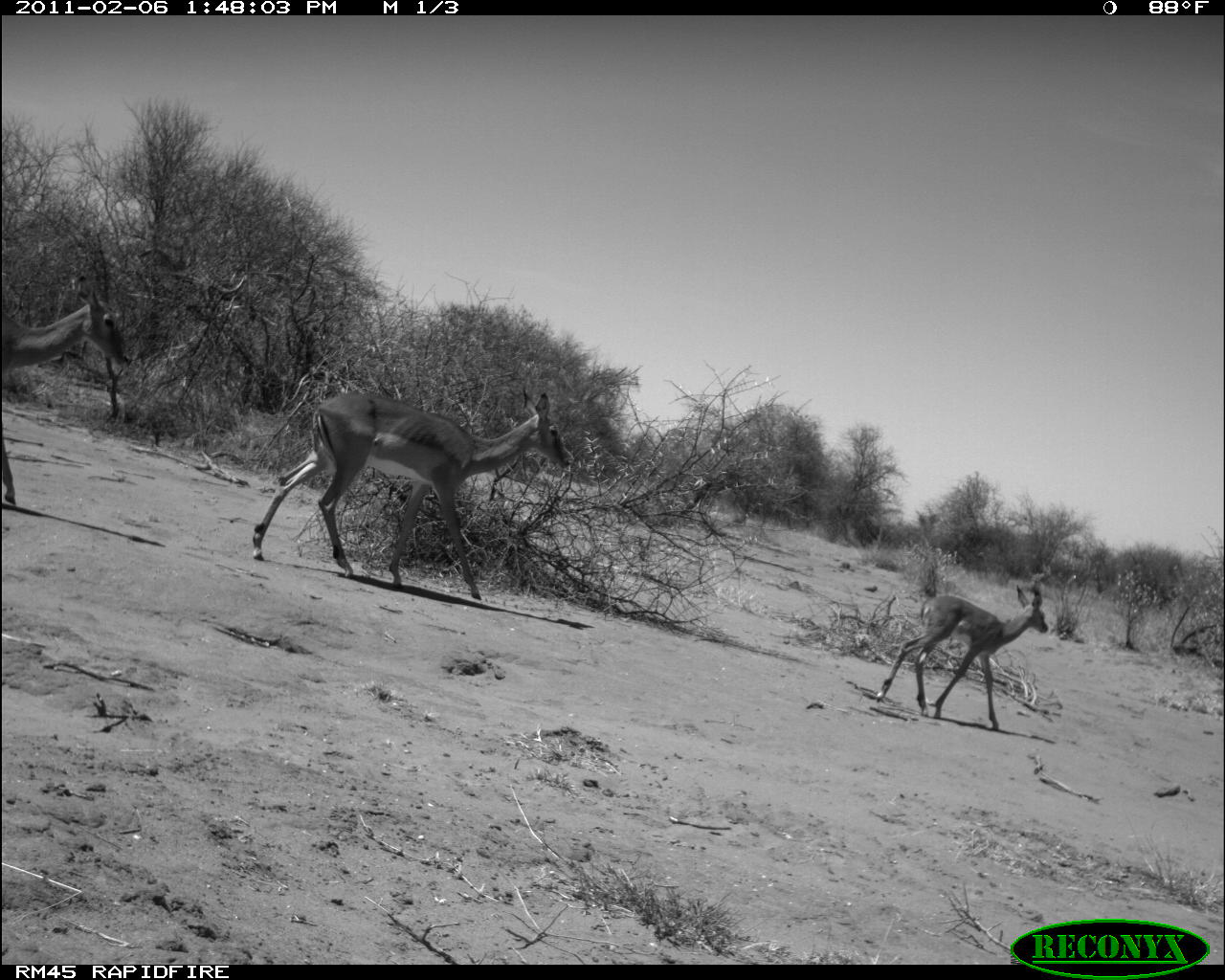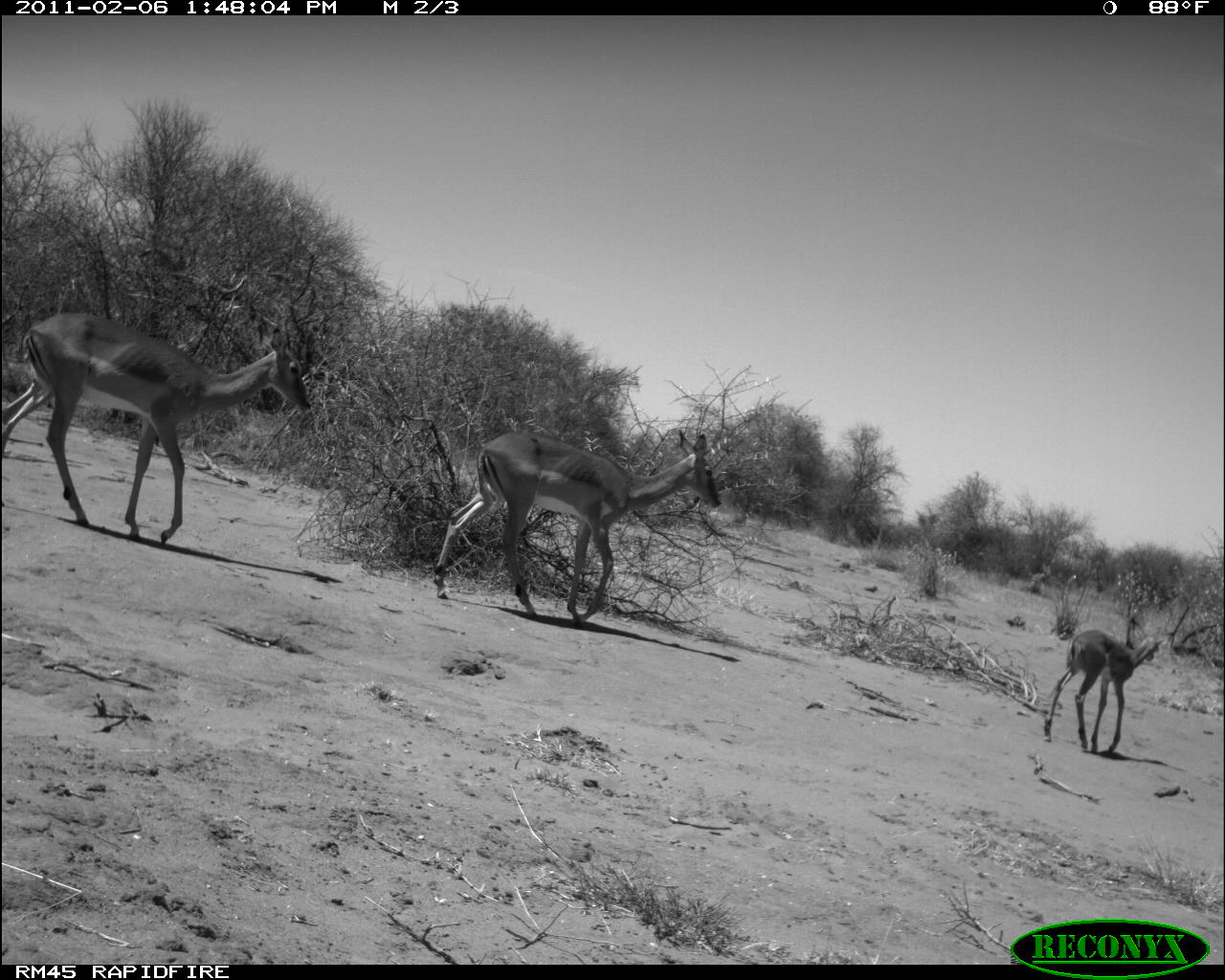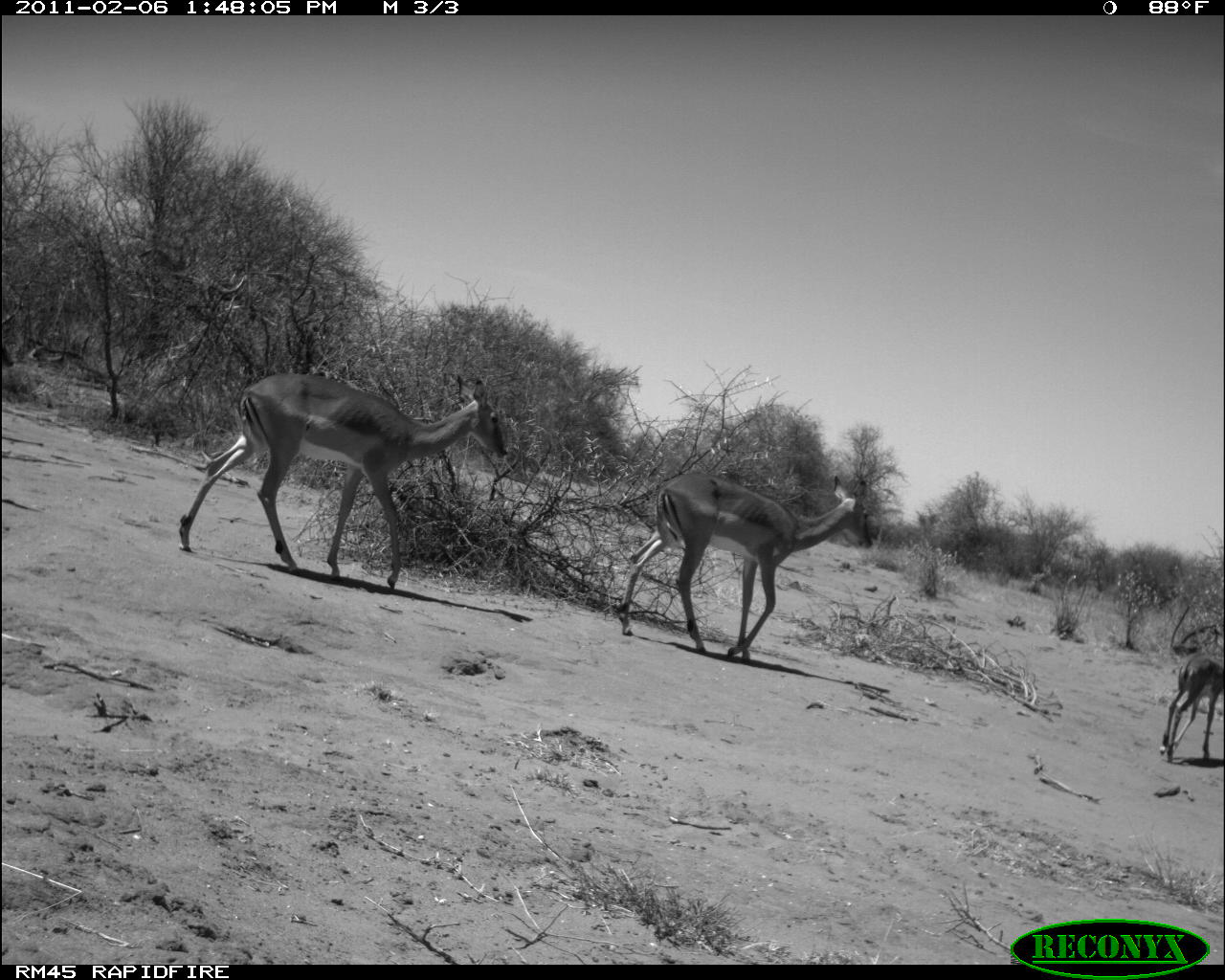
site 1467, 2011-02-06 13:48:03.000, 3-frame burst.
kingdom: Animalia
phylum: Chordata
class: Mammalia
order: Artiodactyla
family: Bovidae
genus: Aepyceros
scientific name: Aepyceros melampus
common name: impala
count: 3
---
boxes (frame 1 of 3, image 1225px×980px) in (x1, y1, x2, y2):
aepyceros melampus: (252, 388, 575, 598); (1, 289, 132, 506); (874, 583, 1048, 732)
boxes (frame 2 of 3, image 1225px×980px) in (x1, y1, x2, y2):
aepyceros melampus: (2, 309, 312, 544); (433, 427, 722, 626); (1042, 627, 1165, 755)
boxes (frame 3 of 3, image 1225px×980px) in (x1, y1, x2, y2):
aepyceros melampus: (178, 372, 507, 592); (617, 469, 873, 661); (1160, 649, 1225, 764)